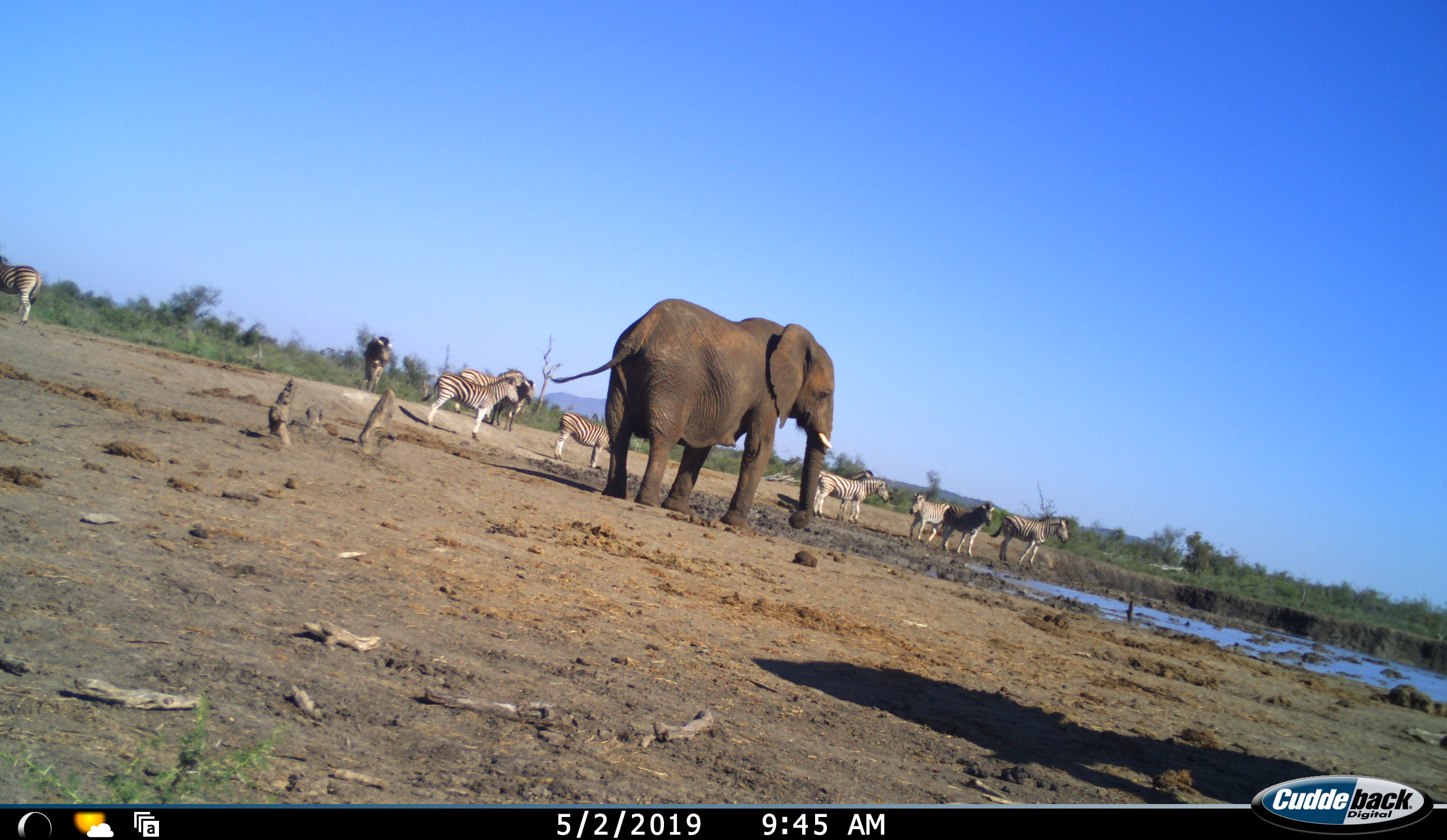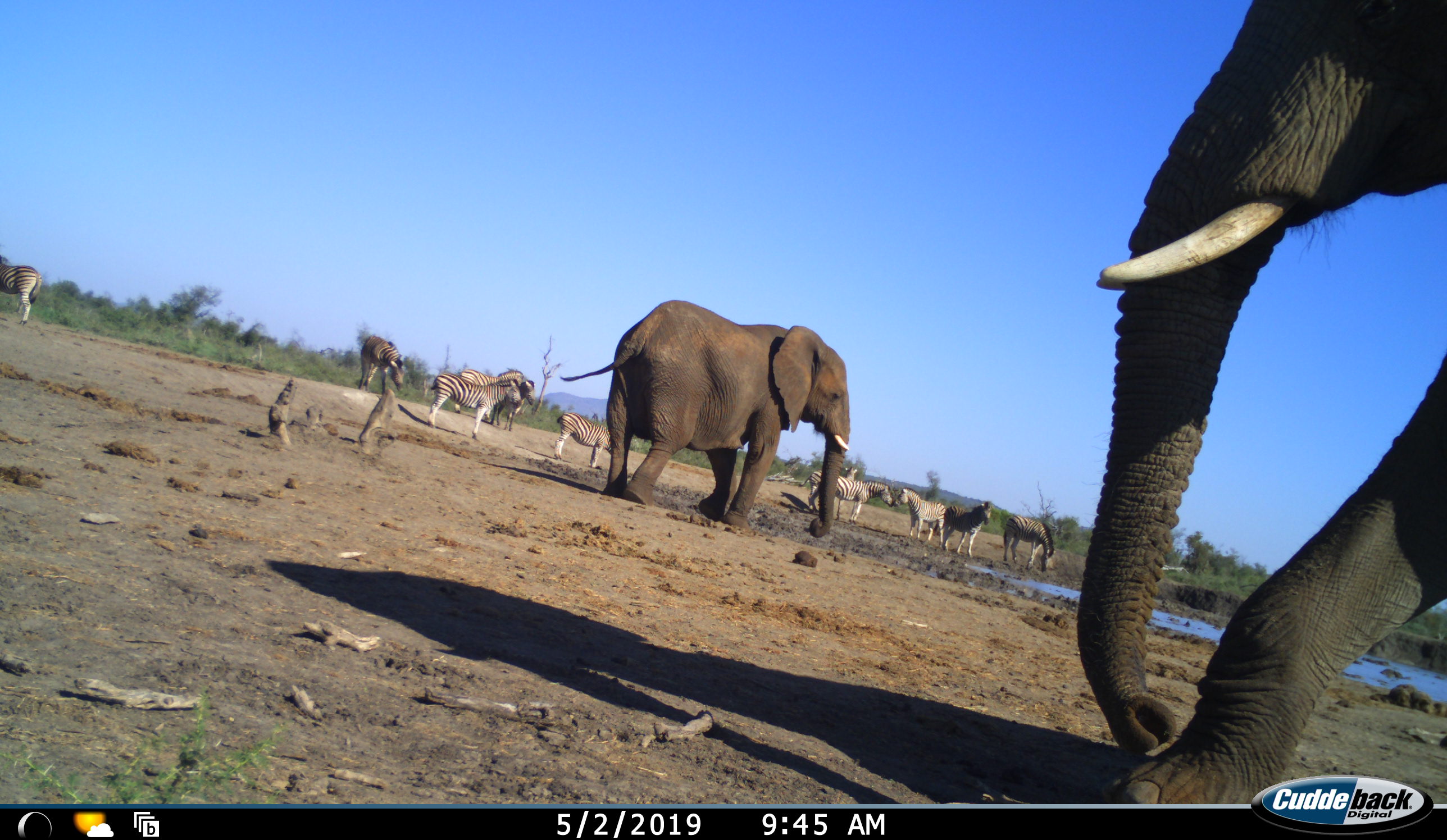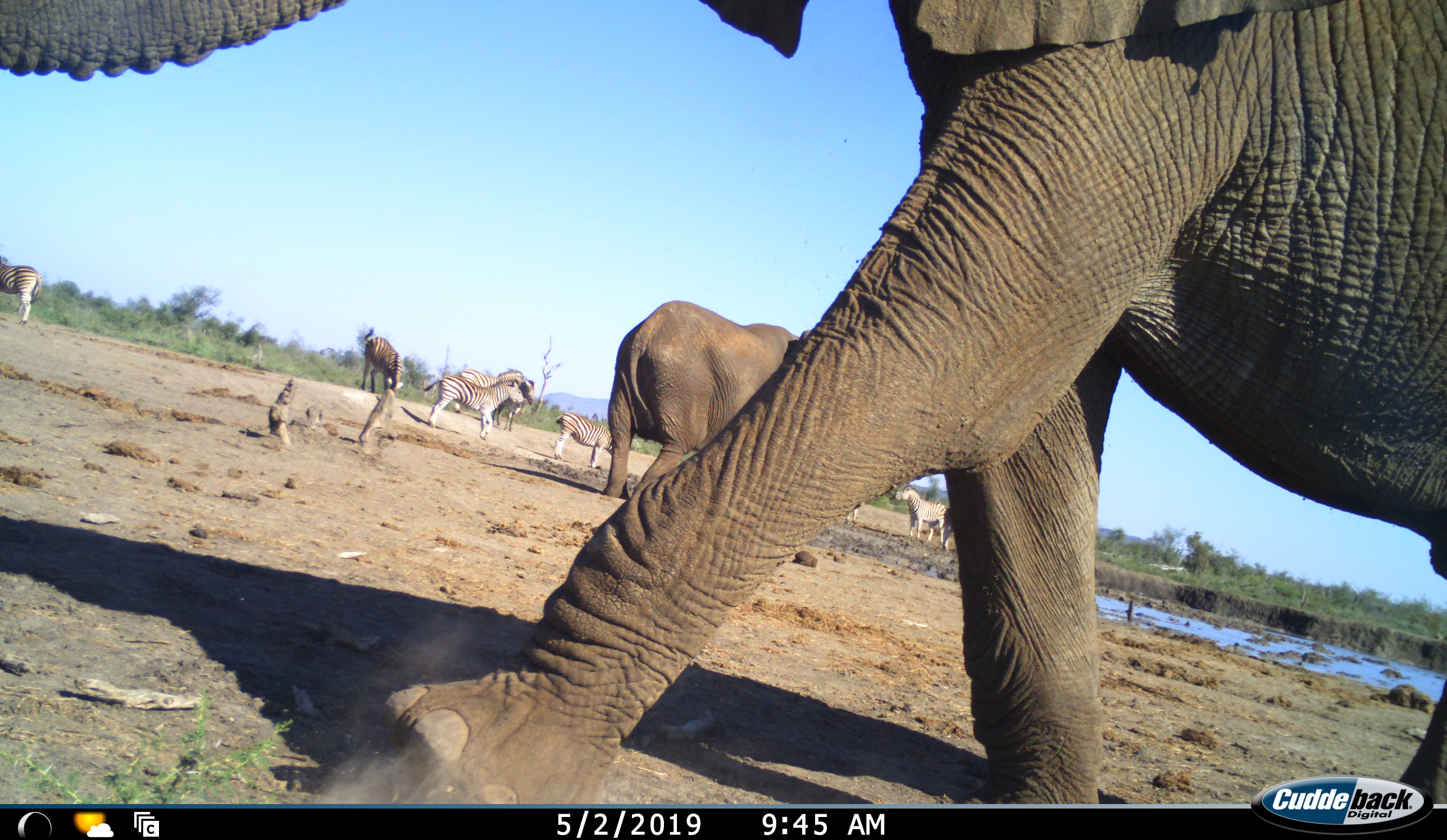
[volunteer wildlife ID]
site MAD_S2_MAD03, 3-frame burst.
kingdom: Animalia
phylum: Chordata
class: Mammalia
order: Proboscidea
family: Elephantidae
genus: Loxodonta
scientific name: Loxodonta africana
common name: african bush elephant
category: elephant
Elephant (african bush elephant) (Loxodonta africana), count 2. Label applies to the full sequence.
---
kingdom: Animalia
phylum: Chordata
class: Mammalia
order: Perissodactyla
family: Equidae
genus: Equus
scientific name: Equus quagga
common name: plains zebra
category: zebraplains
Zebraplains (plains zebra) (Equus quagga), count 10. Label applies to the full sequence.